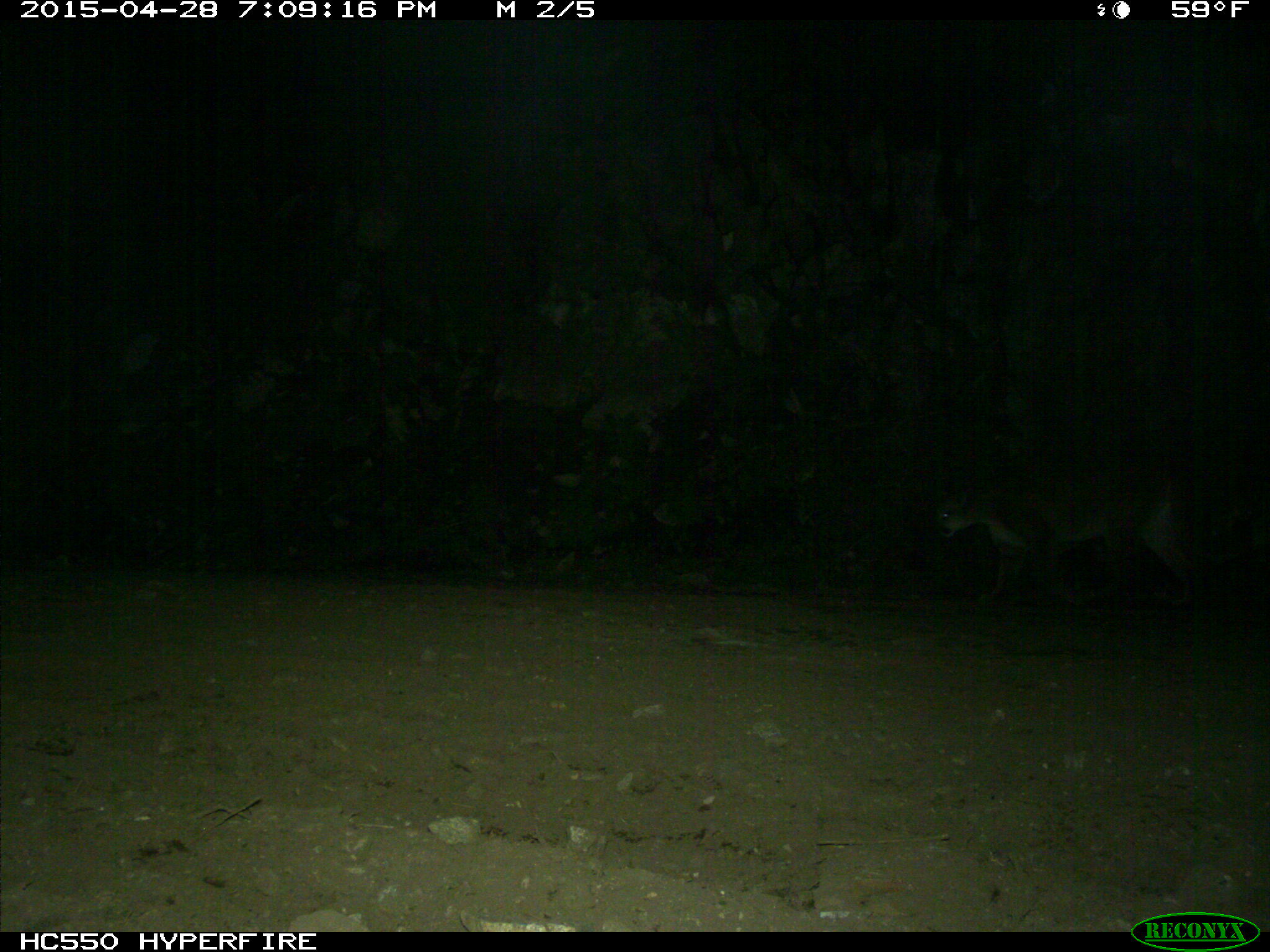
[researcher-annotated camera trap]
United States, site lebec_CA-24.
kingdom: Animalia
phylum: Chordata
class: Mammalia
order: Carnivora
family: Felidae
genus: Puma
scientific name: Puma concolor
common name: mountain lion